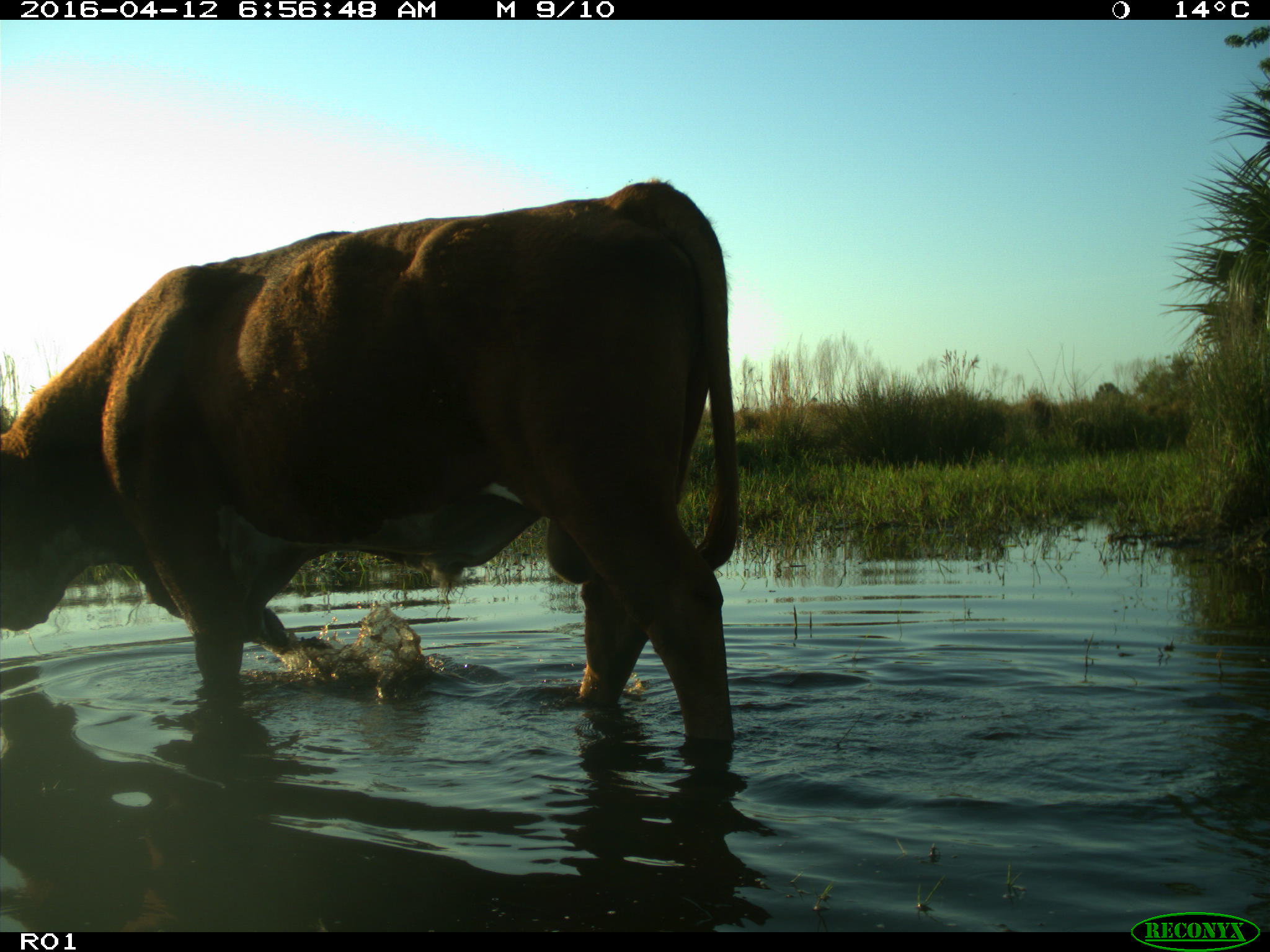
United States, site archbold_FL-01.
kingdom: Animalia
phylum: Chordata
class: Mammalia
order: Artiodactyla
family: Bovidae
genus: Bos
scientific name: Bos taurus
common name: domestic cow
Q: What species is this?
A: Bos taurus (domestic cow).